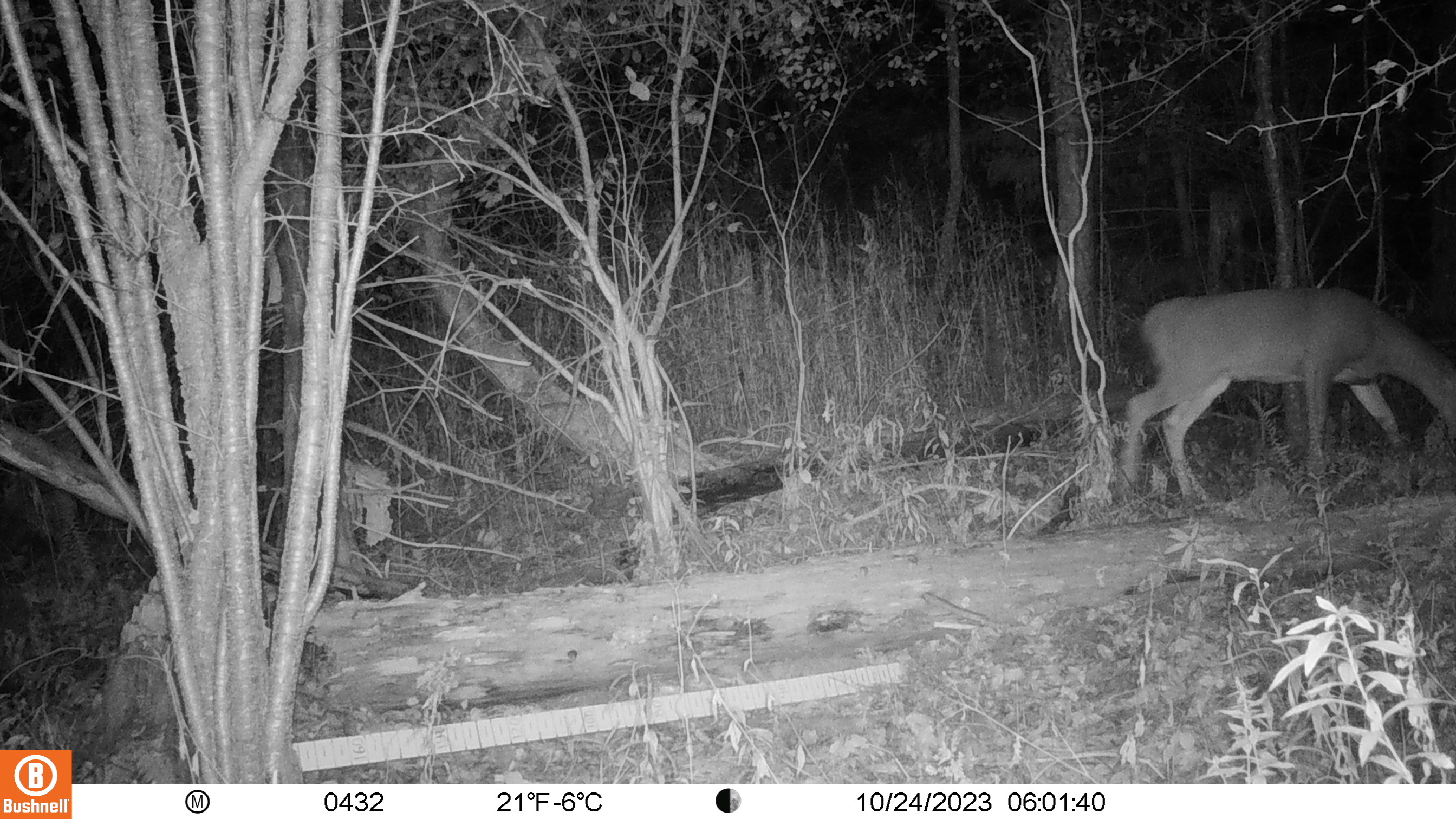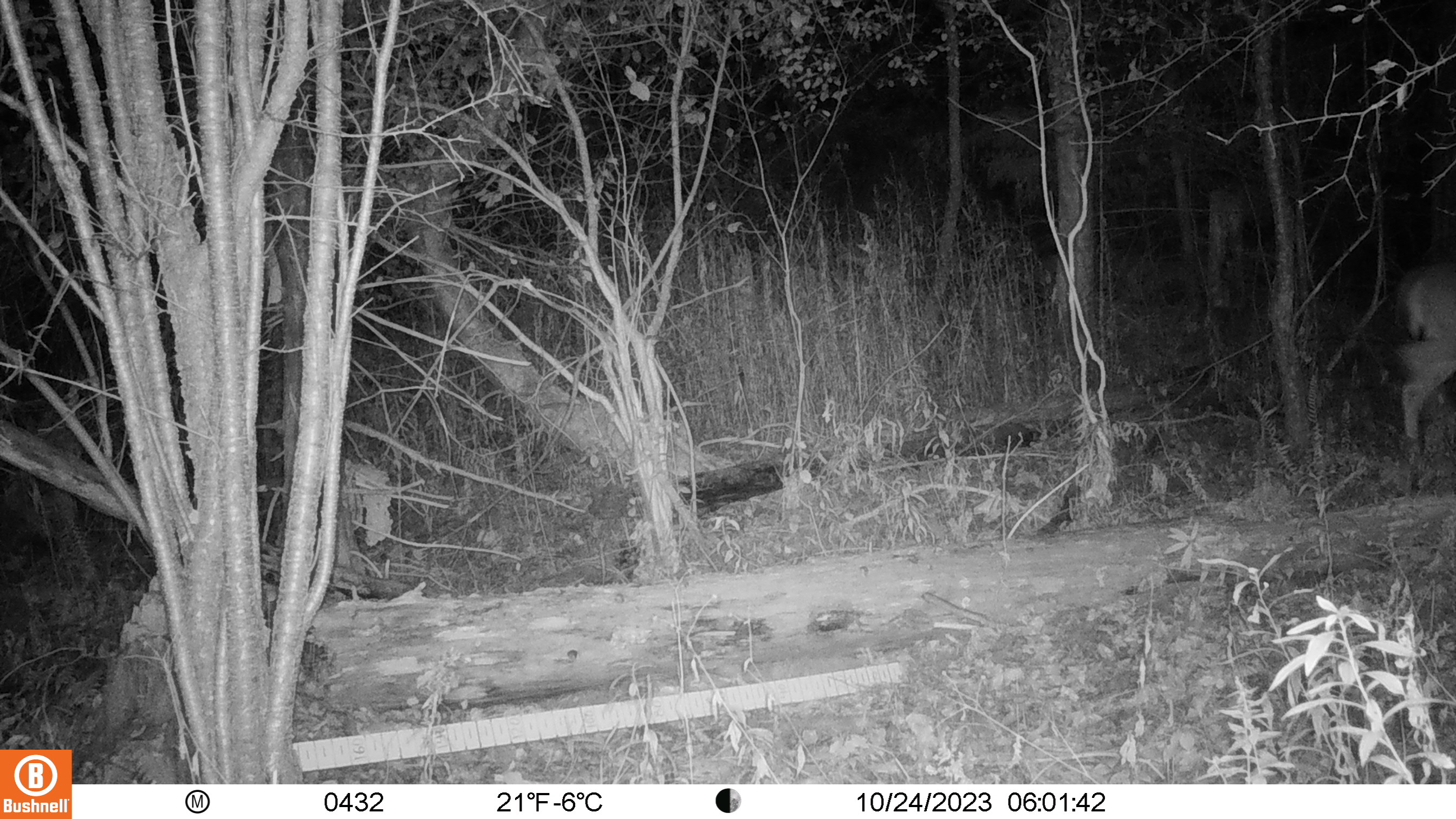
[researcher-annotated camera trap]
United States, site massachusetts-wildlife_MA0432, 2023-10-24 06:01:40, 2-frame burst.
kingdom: Animalia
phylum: Chordata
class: Mammalia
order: Artiodactyla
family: Cervidae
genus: Odocoileus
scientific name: Odocoileus virginianus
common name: white-tailed deer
White-tailed deer (Odocoileus virginianus).